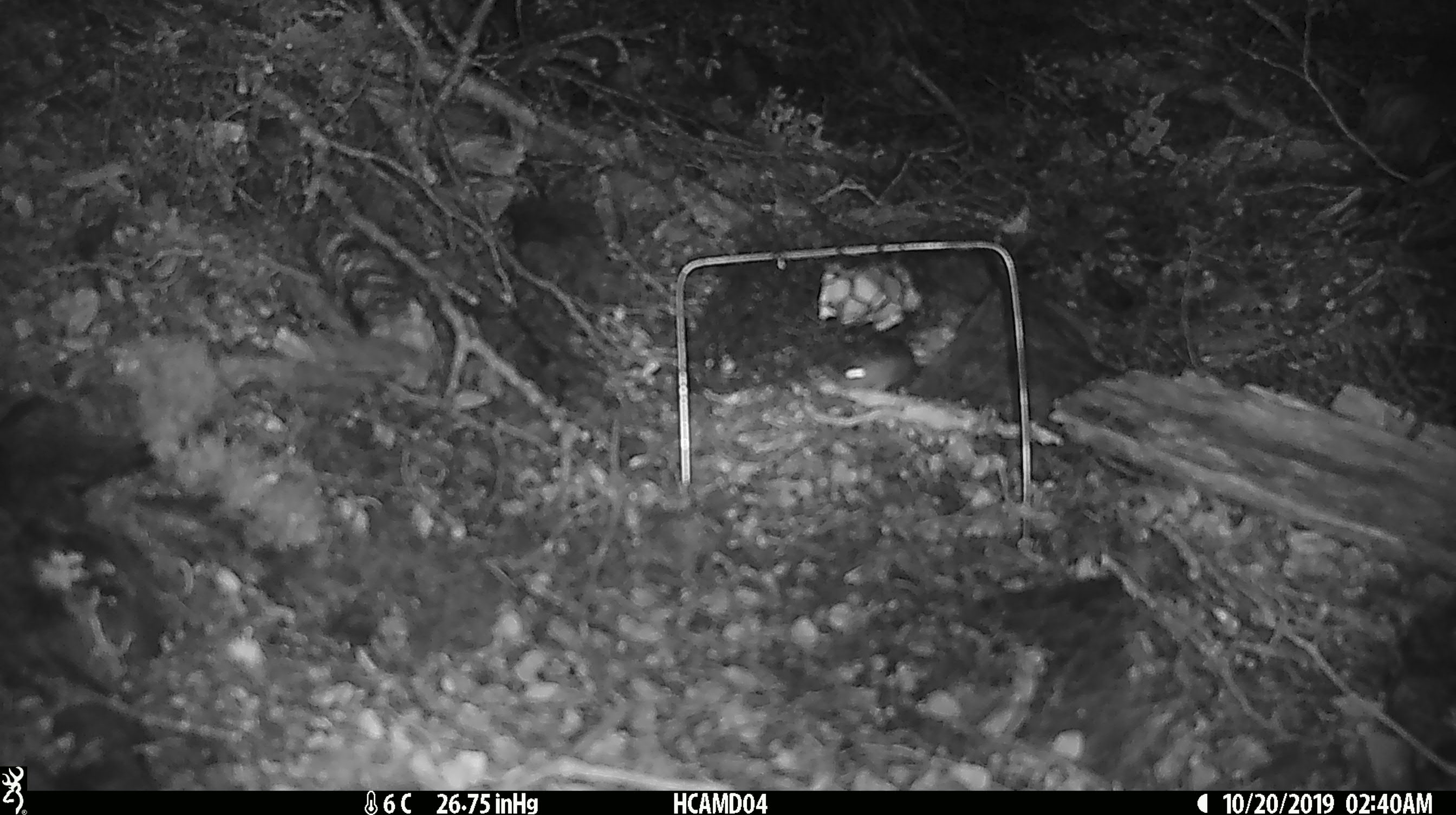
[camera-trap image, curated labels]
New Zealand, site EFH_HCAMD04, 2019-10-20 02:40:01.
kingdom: Animalia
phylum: Chordata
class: Mammalia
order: Rodentia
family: Muridae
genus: Mus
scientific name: Mus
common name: mouse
Mouse (Mus).